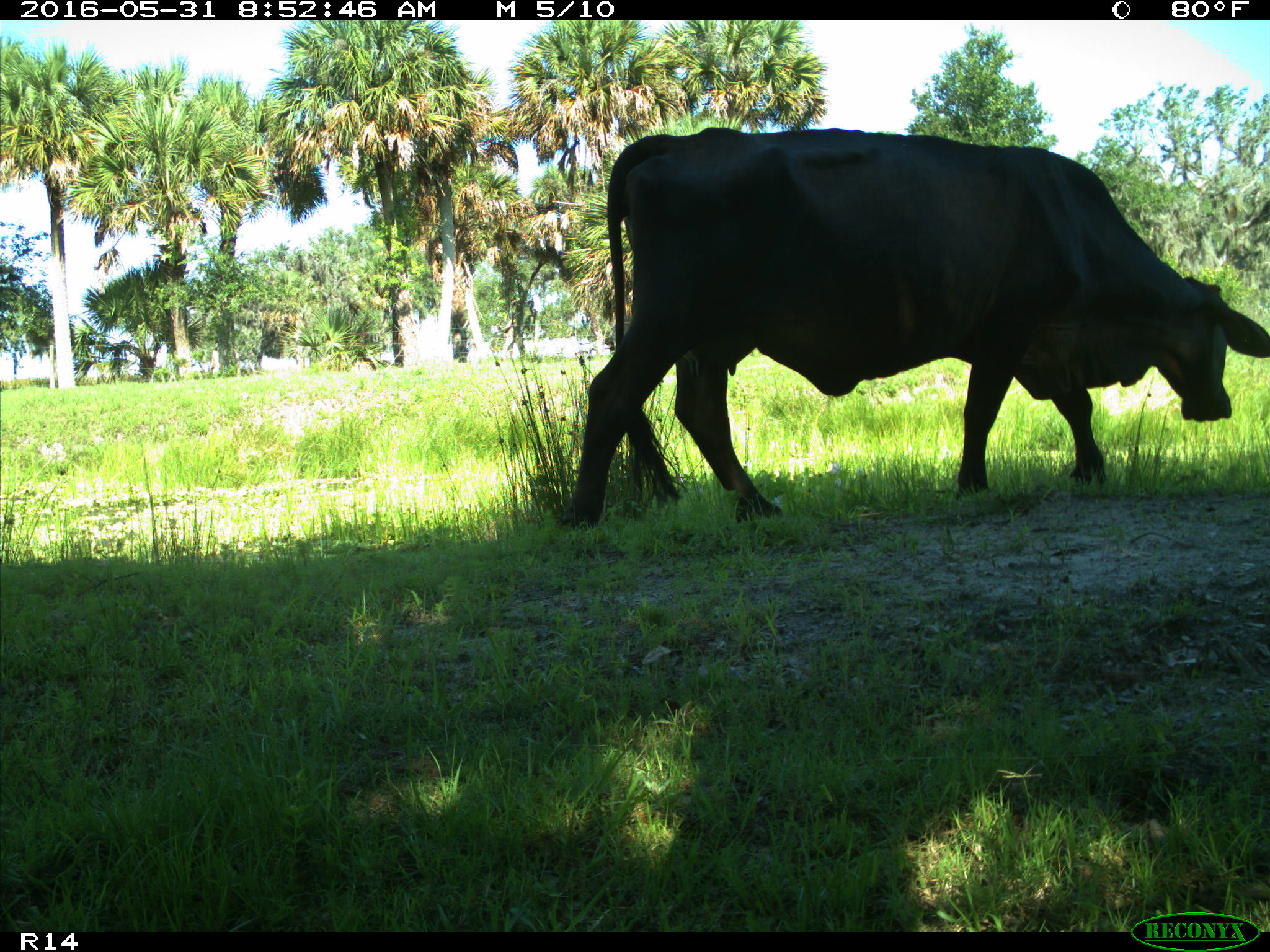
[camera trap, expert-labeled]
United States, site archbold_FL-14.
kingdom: Animalia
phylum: Chordata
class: Mammalia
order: Artiodactyla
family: Bovidae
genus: Bos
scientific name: Bos taurus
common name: domestic cow